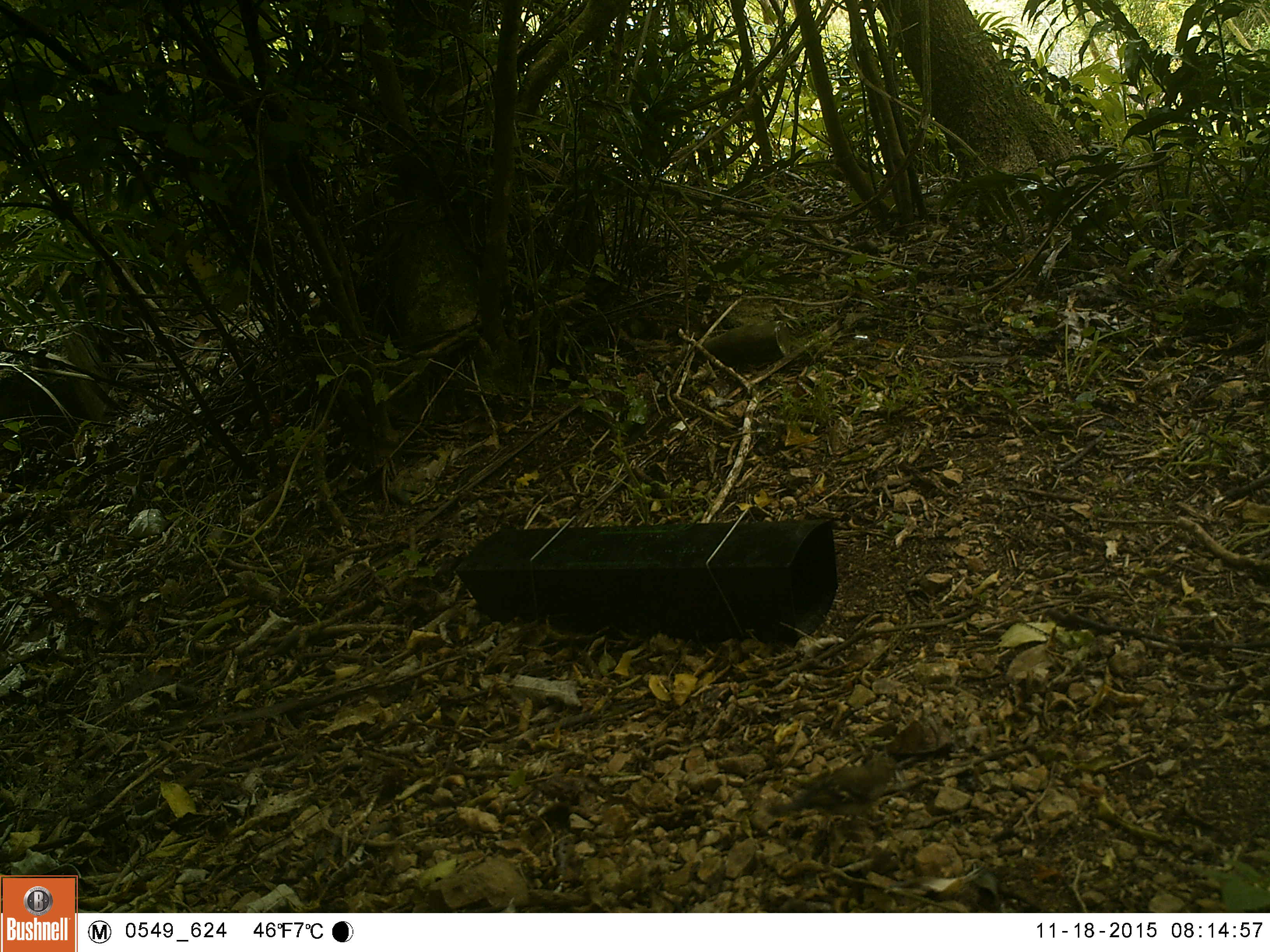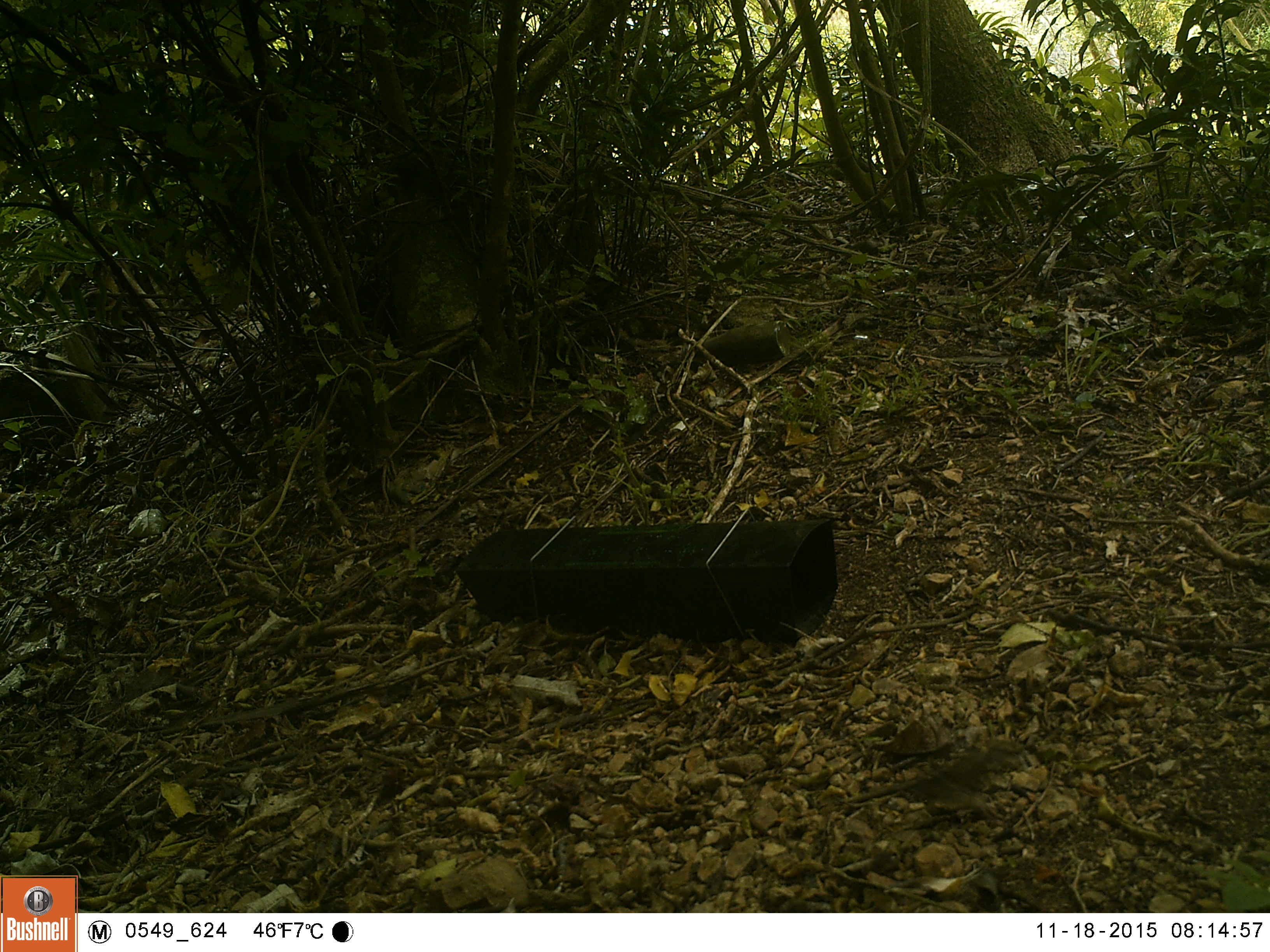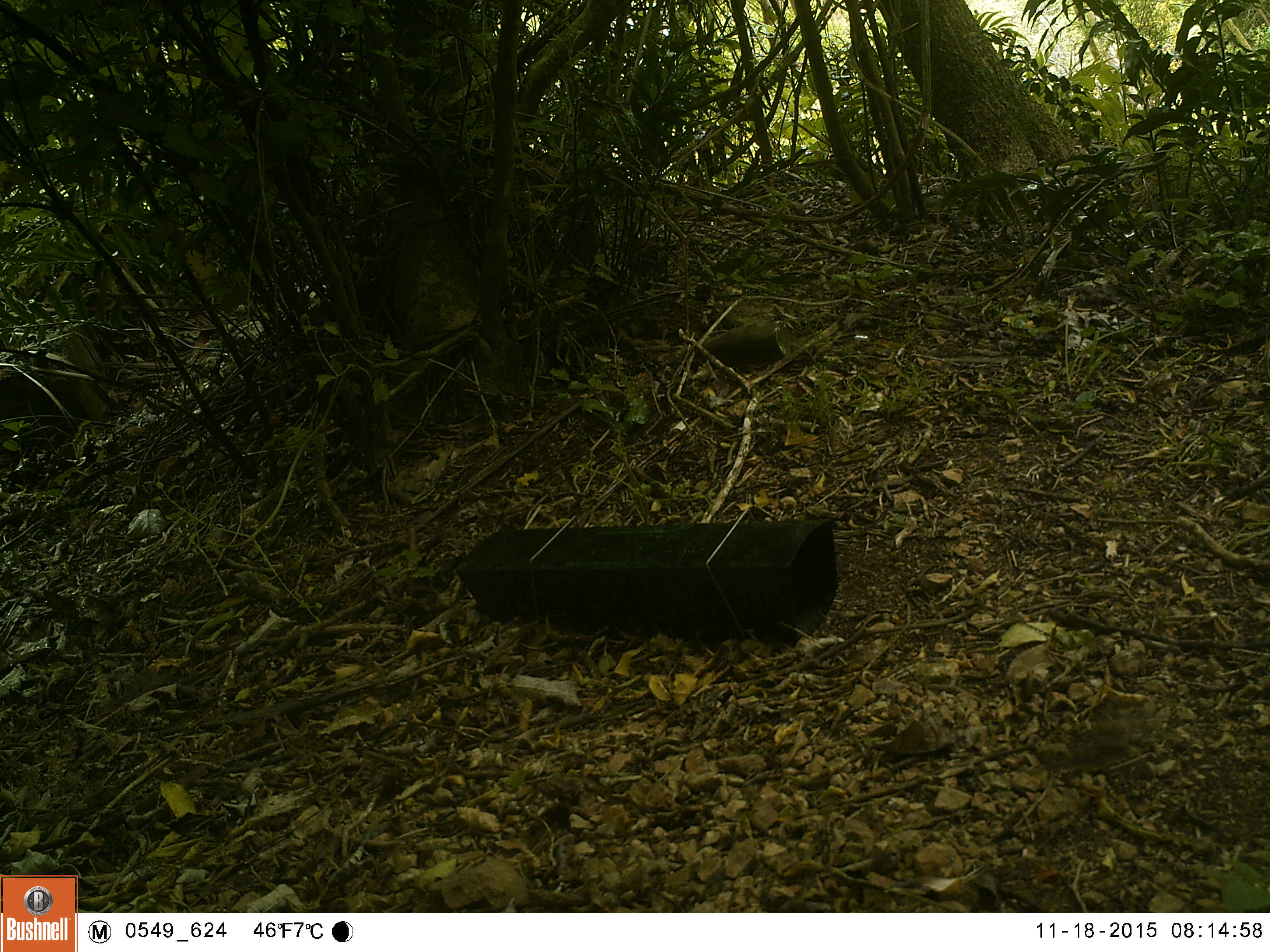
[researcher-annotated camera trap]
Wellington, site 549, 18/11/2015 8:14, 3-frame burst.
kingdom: Animalia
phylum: Chordata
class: Aves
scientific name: Aves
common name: bird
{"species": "bird (Aves)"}